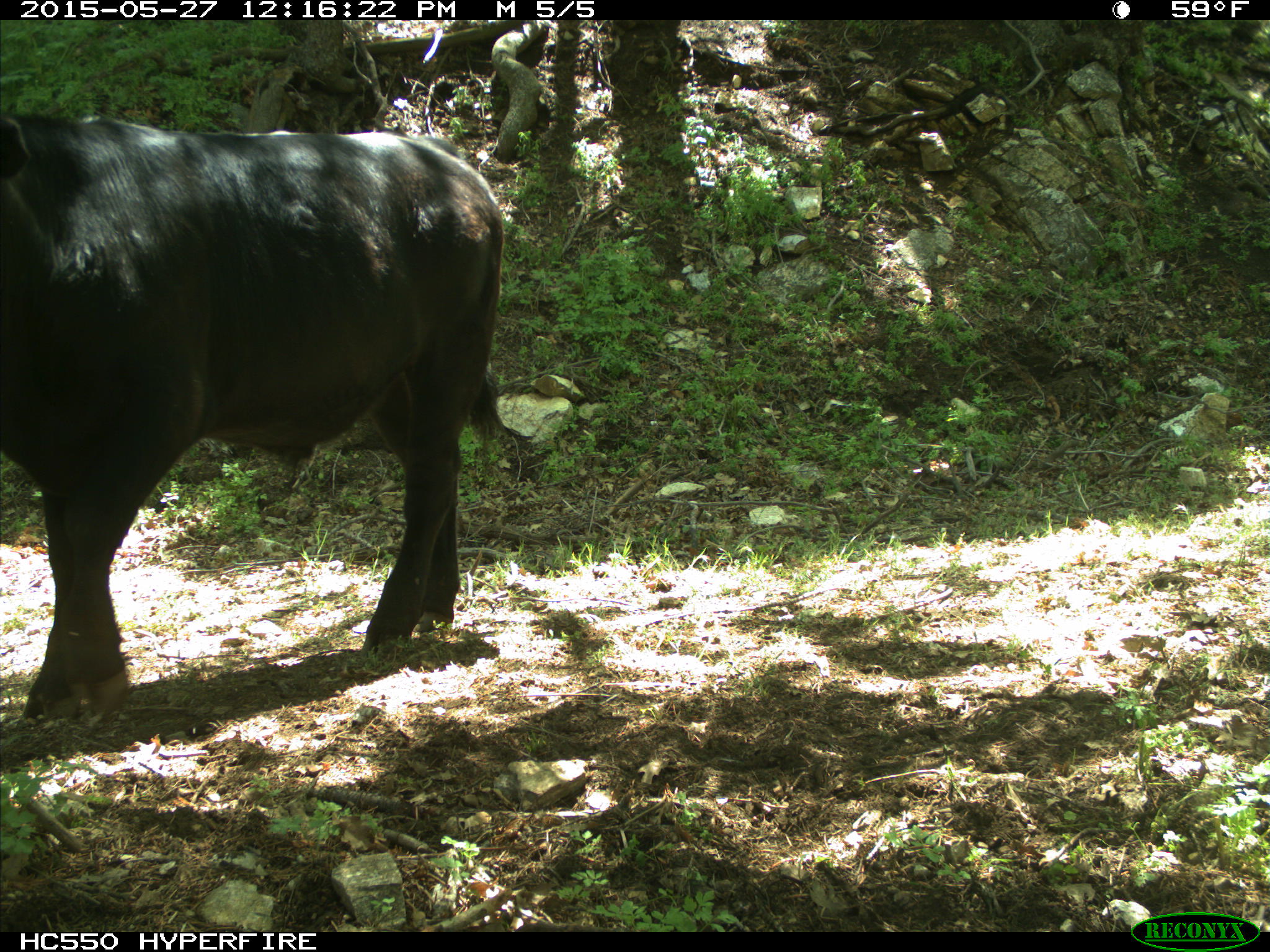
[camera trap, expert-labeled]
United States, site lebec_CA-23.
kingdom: Animalia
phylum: Chordata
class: Mammalia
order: Artiodactyla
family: Bovidae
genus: Bos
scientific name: Bos taurus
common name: domestic cow